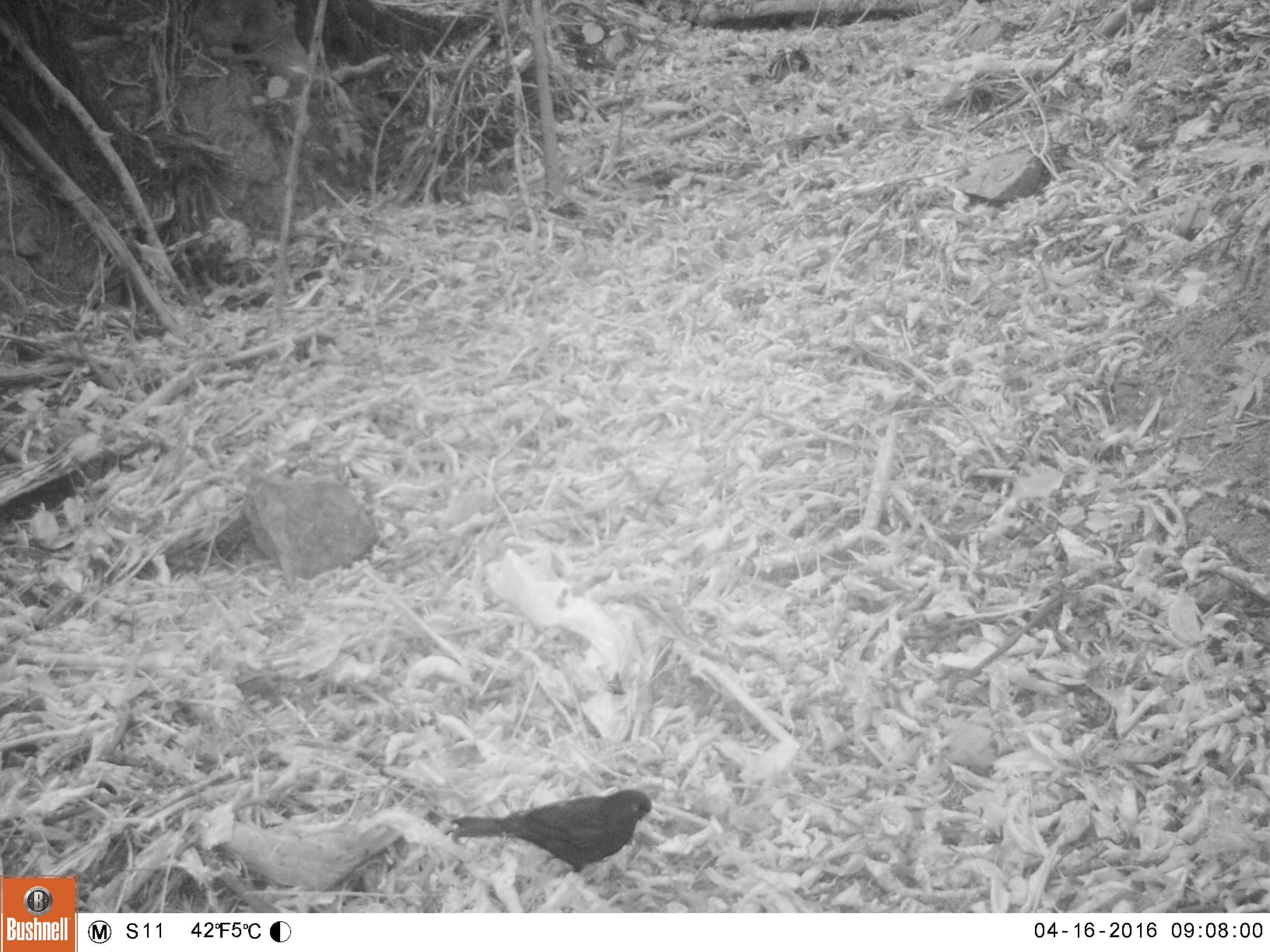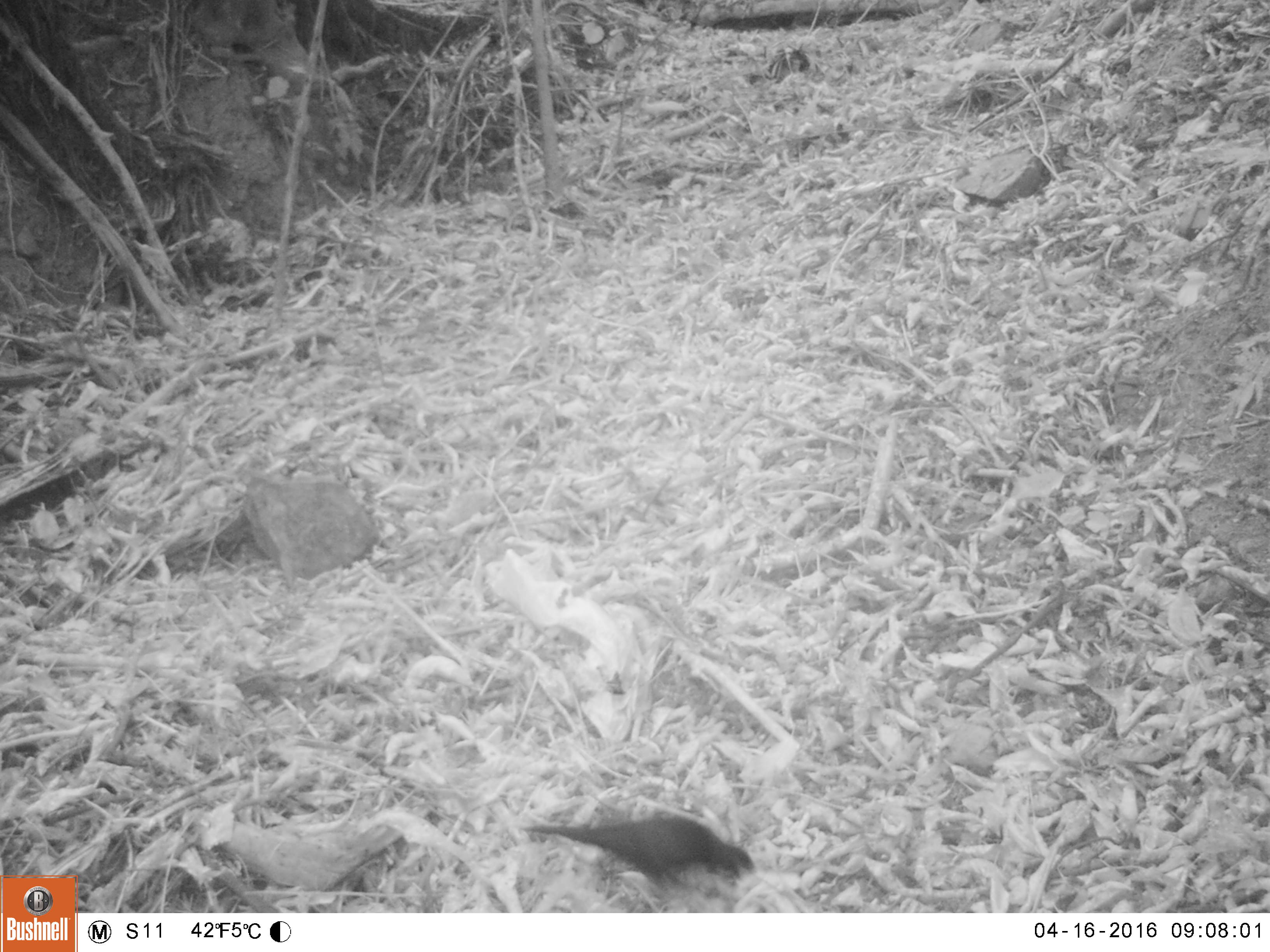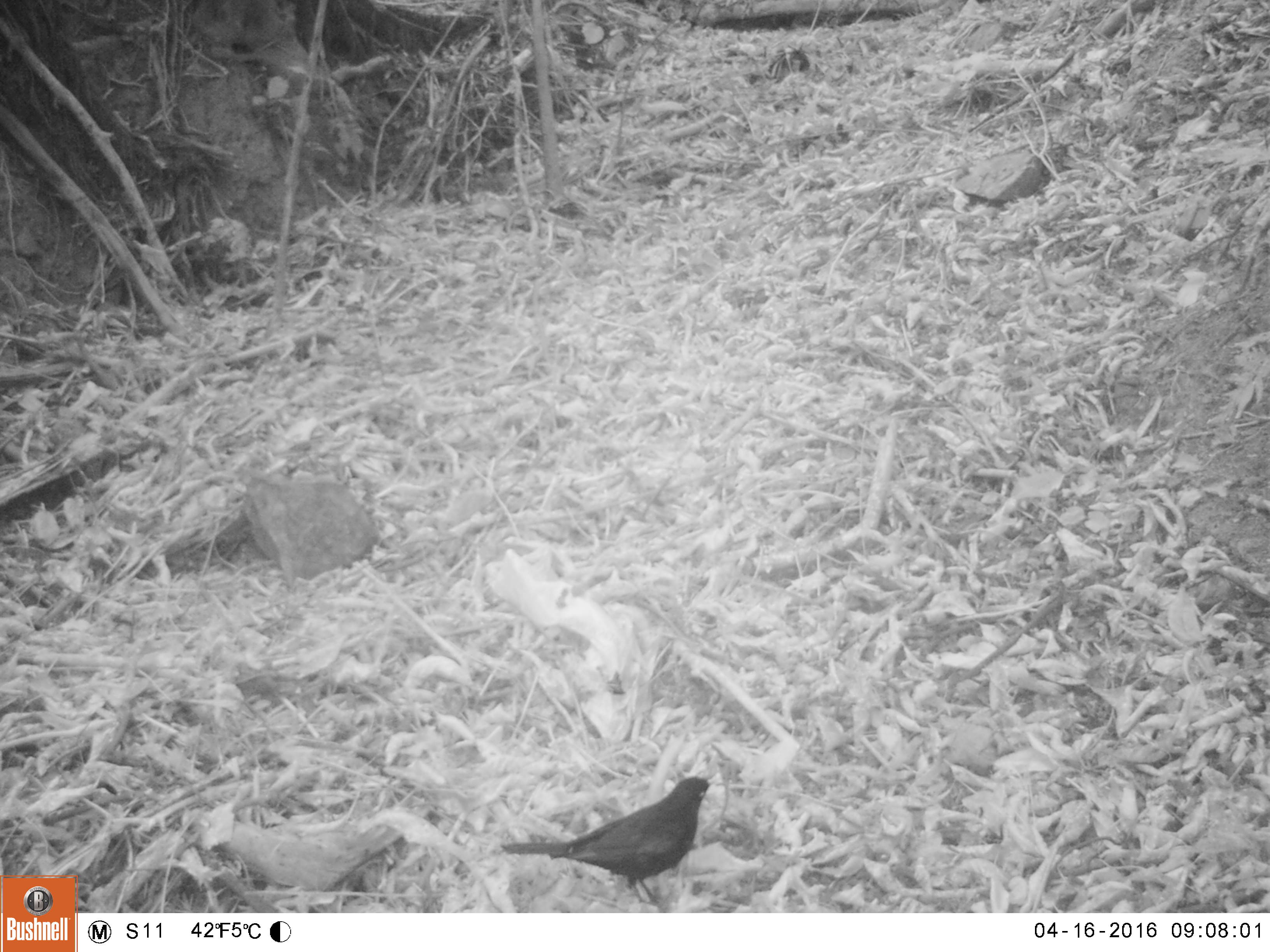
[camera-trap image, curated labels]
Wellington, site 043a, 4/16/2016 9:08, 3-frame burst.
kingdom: Animalia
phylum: Chordata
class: Aves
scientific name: Aves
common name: bird